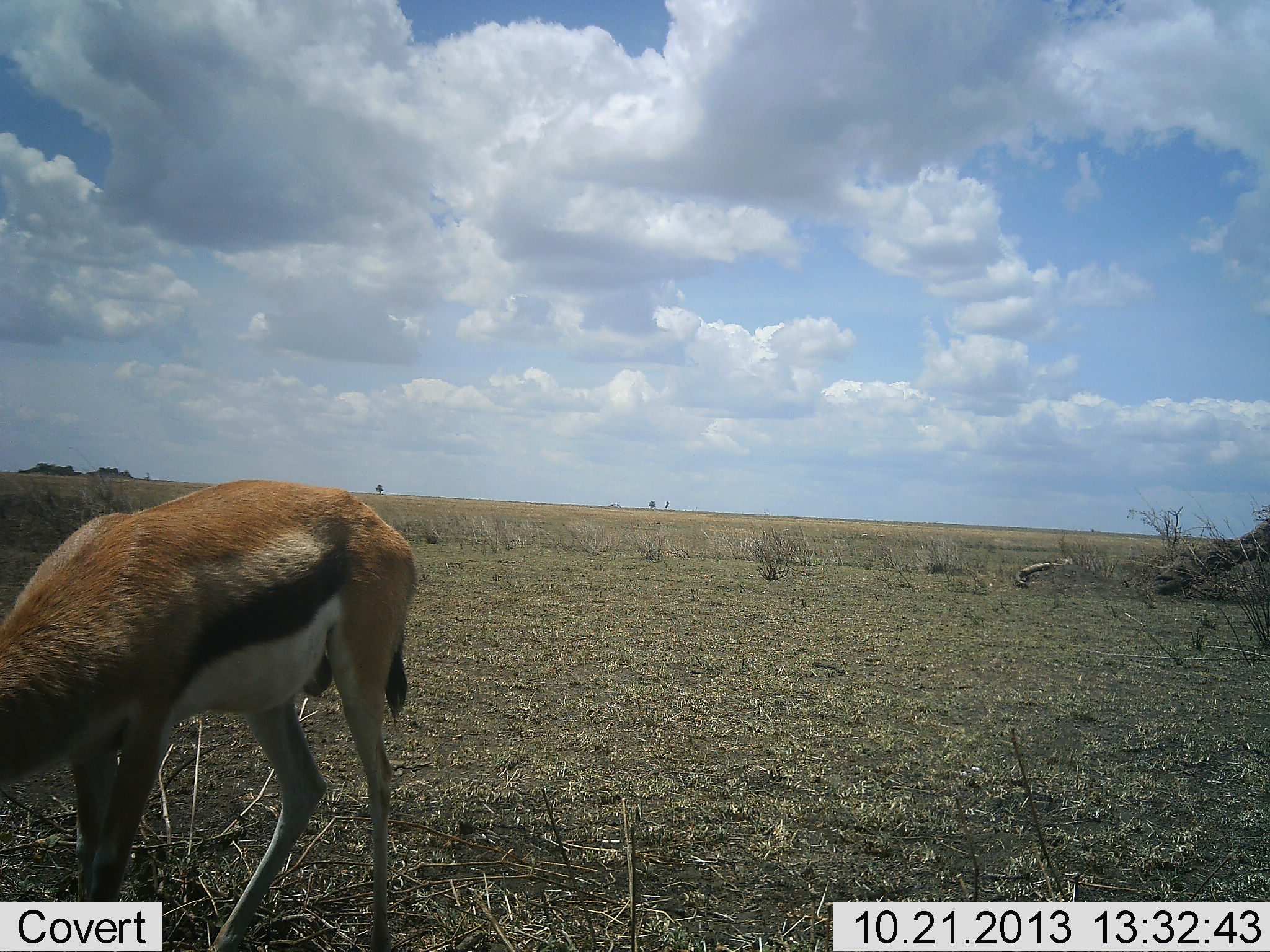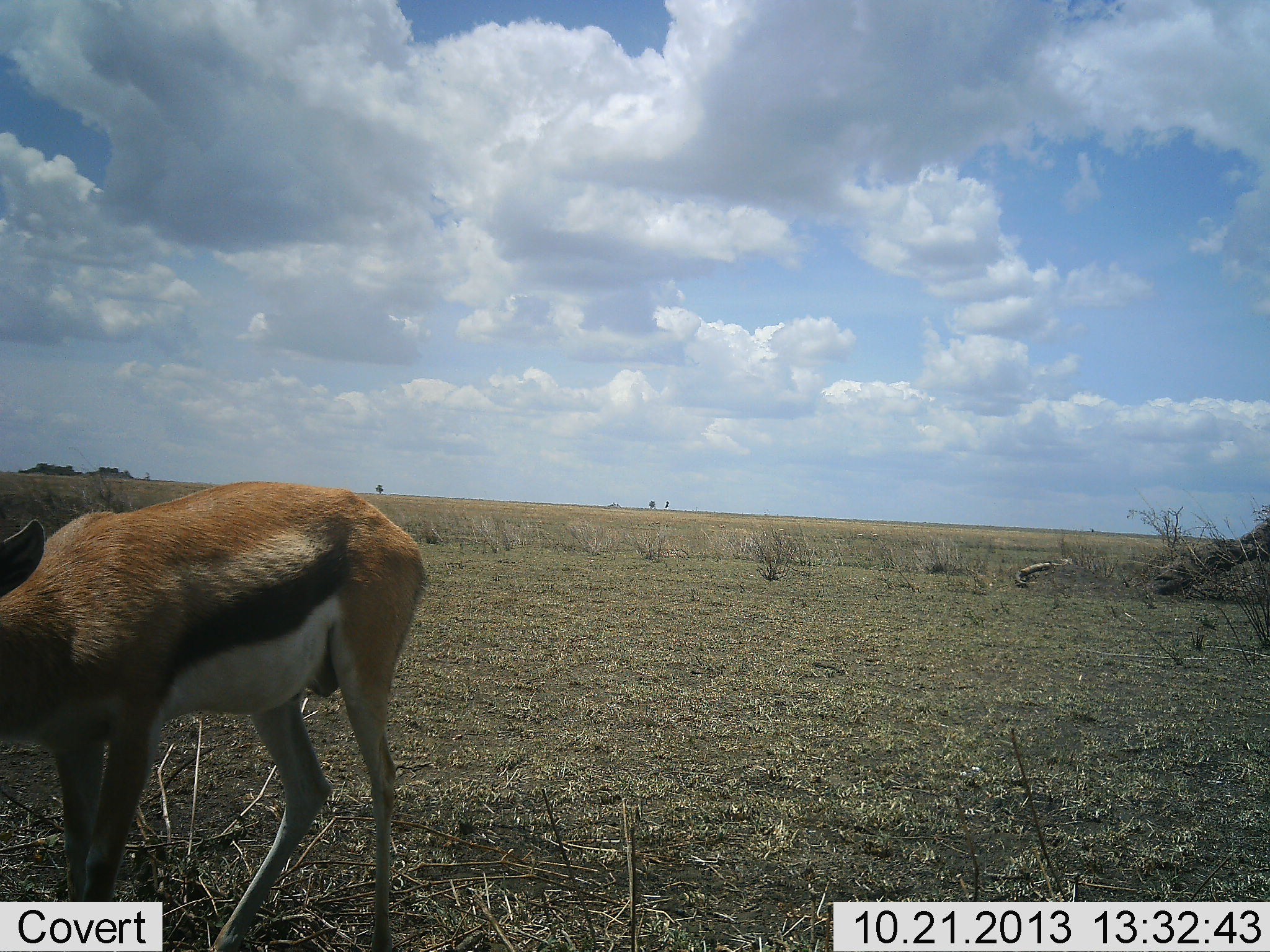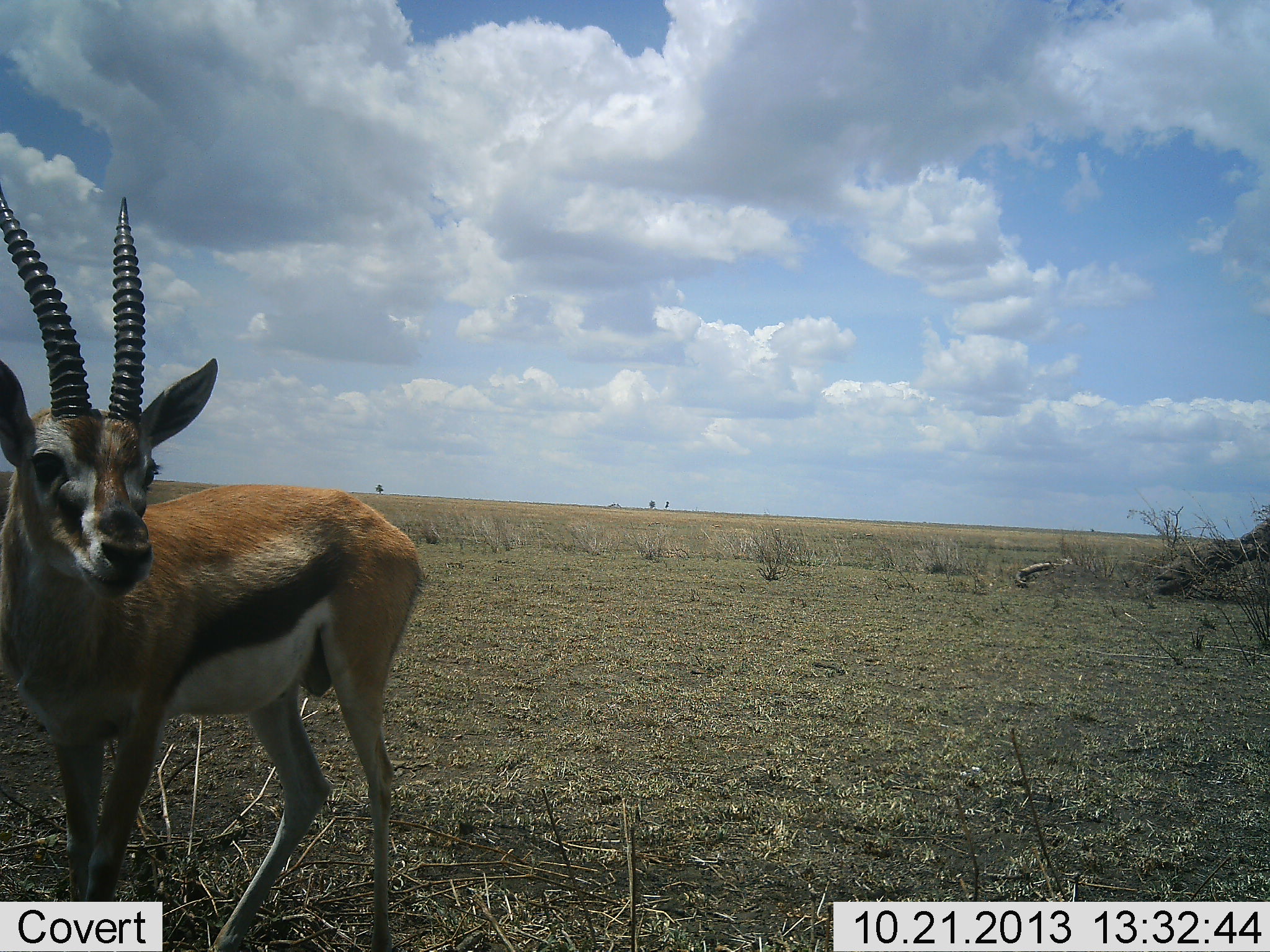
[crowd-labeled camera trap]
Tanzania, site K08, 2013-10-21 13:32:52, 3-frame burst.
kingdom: Animalia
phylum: Chordata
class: Mammalia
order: Artiodactyla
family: Bovidae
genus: Eudorcas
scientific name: Eudorcas thomsonii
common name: thomson's gazelle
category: gazellethomsons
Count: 1.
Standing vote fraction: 40%.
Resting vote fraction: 0%.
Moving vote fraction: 5%.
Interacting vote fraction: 0%.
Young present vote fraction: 0%.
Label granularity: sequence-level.